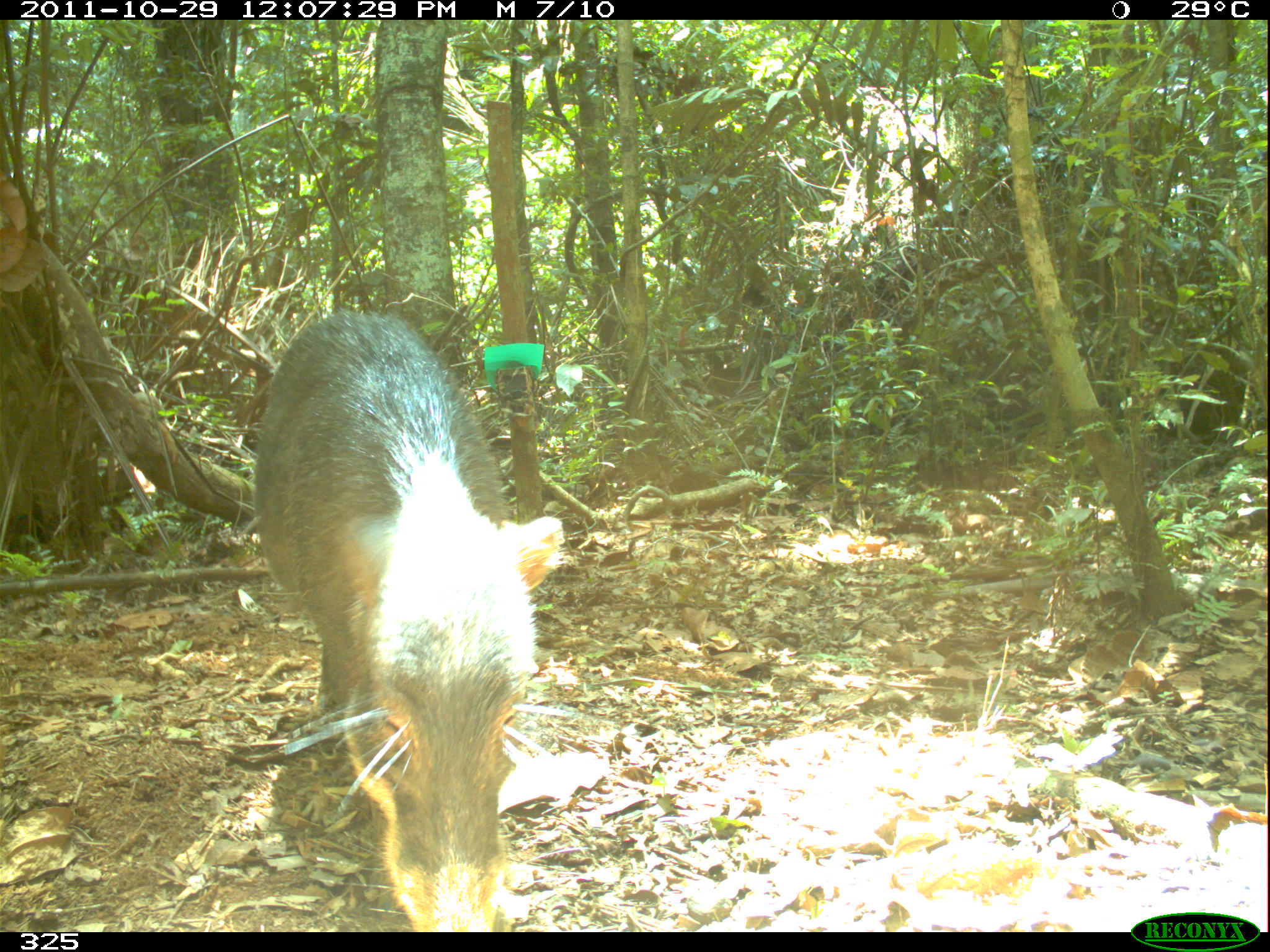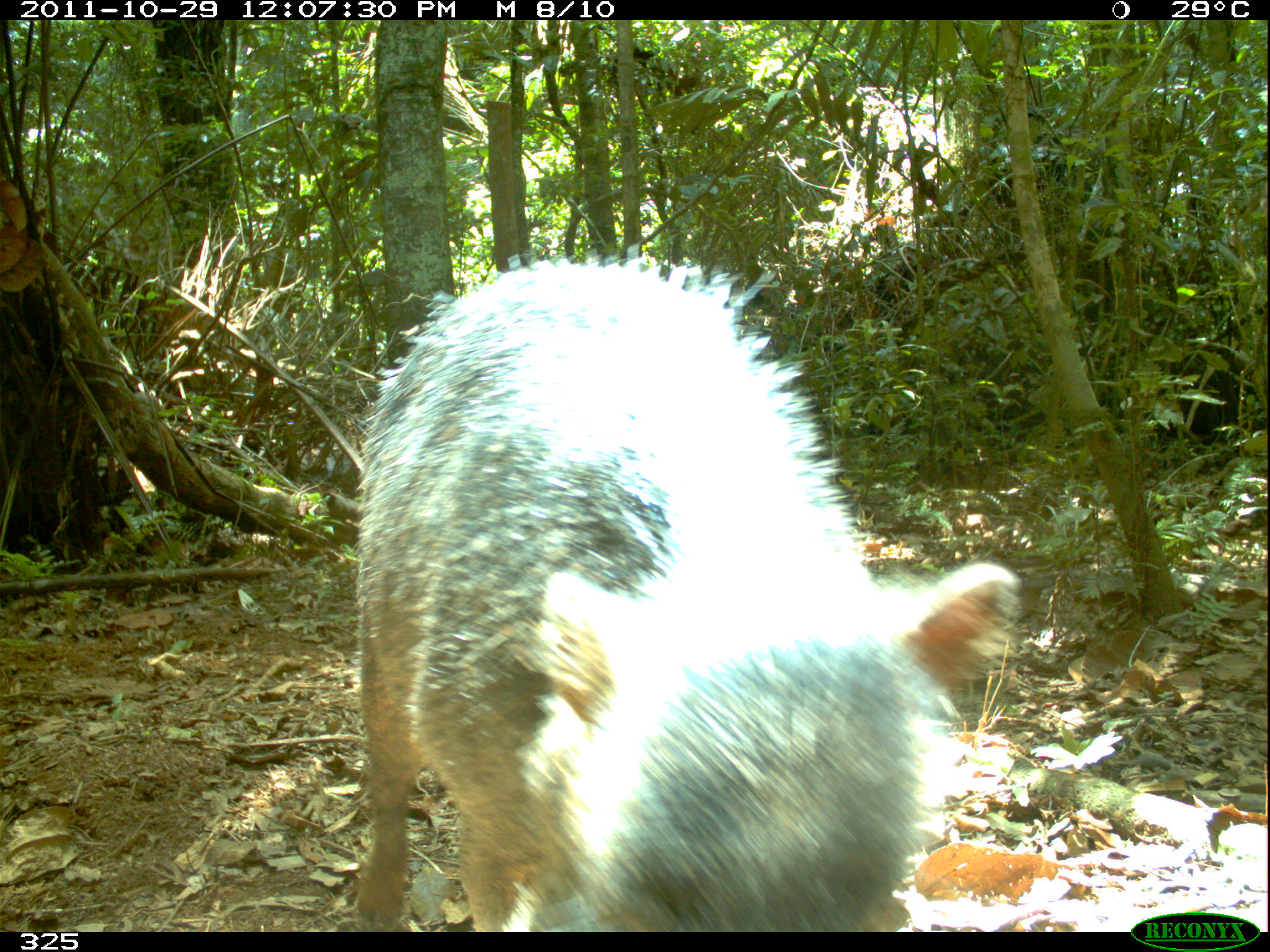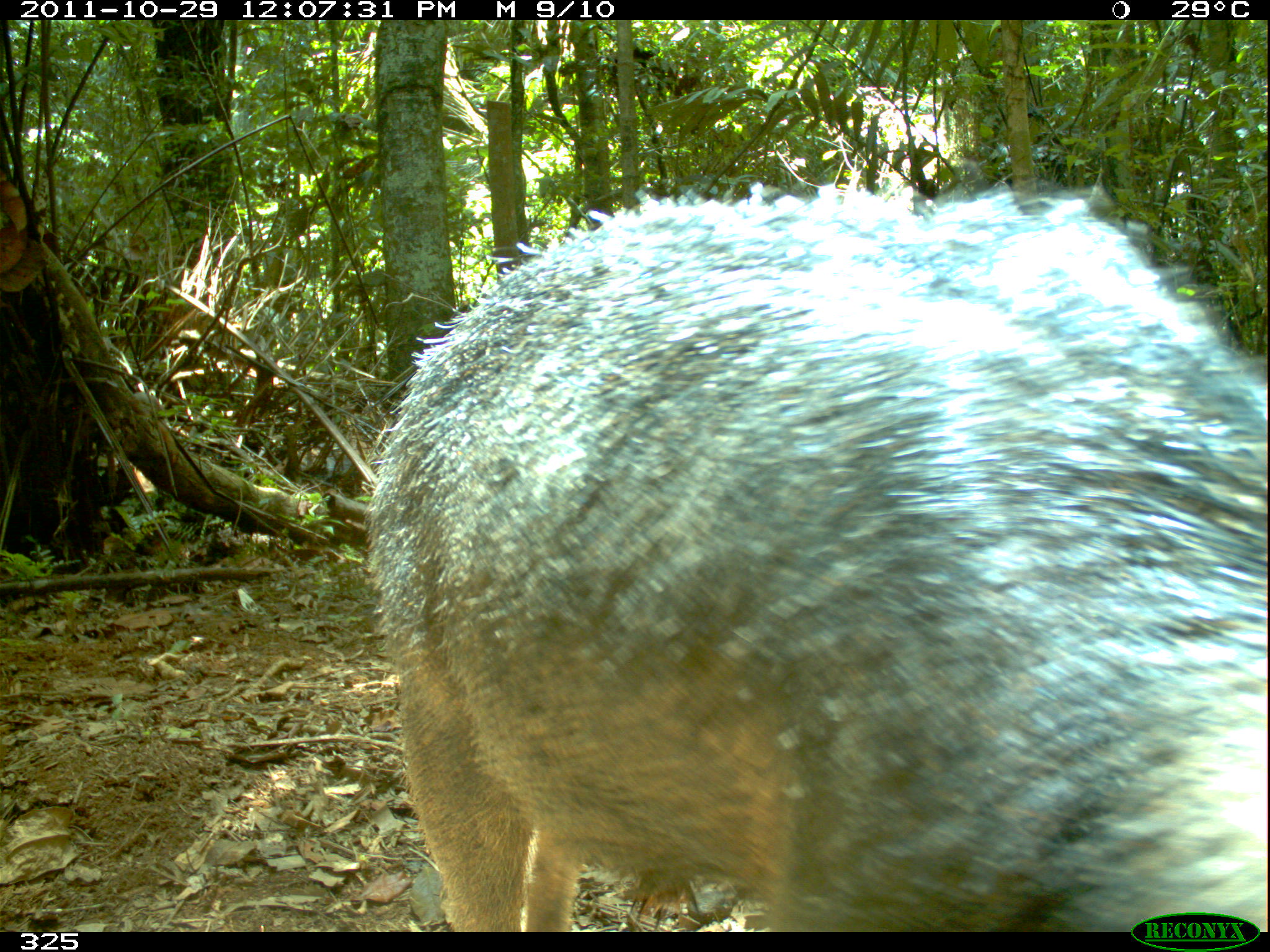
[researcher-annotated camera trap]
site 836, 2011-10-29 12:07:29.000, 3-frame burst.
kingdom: Animalia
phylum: Chordata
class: Mammalia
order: Artiodactyla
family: Tayassuidae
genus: Tayassu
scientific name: Tayassu pecari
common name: white-lipped peccary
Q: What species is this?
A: Tayassu pecari (white-lipped peccary).